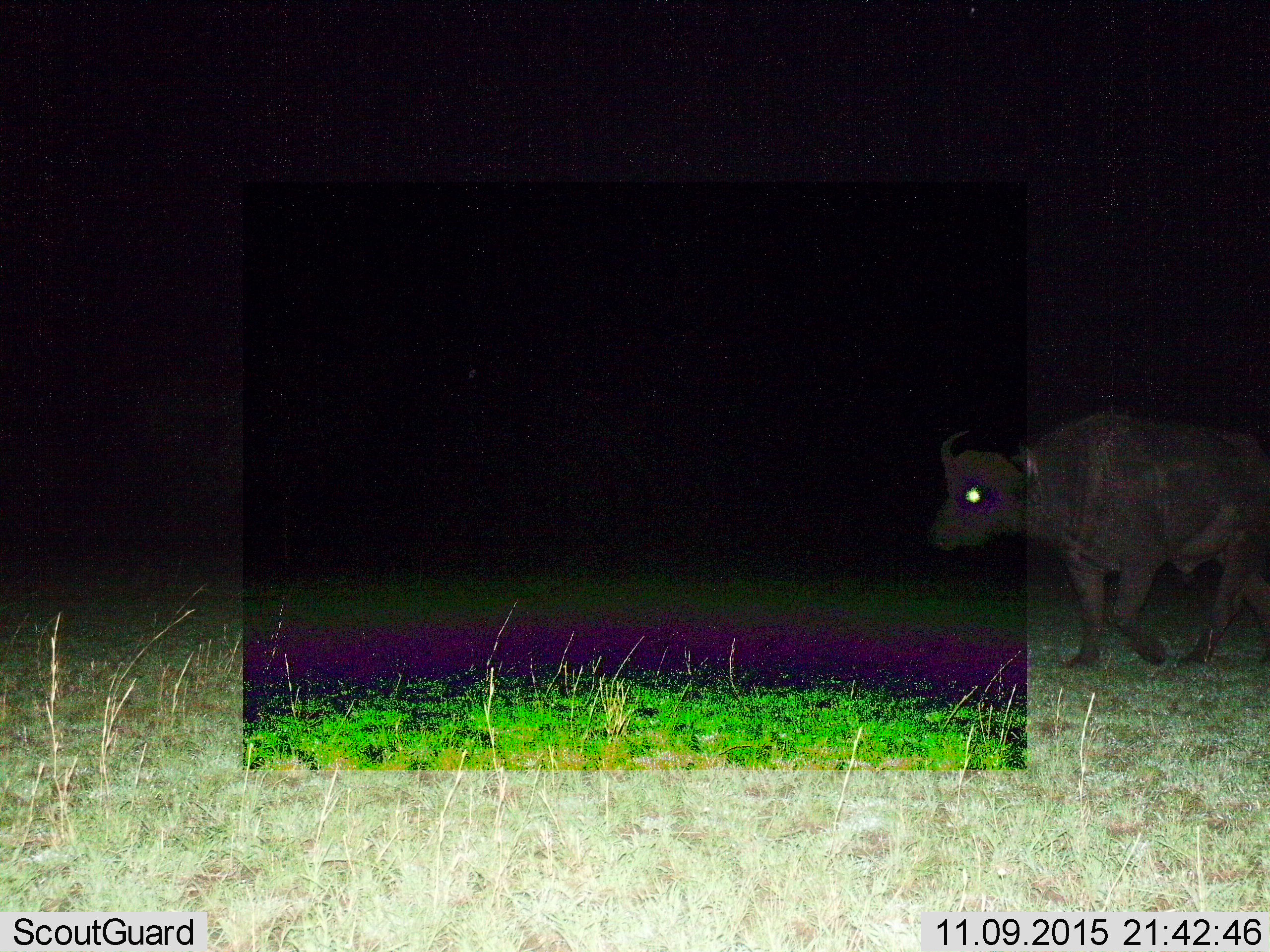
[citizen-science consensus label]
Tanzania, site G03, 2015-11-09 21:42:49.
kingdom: Animalia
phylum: Chordata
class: Mammalia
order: Artiodactyla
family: Bovidae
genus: Syncerus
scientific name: Syncerus caffer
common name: cape buffalo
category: buffalo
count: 1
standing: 19%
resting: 0%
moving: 81%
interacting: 0%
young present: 0%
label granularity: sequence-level